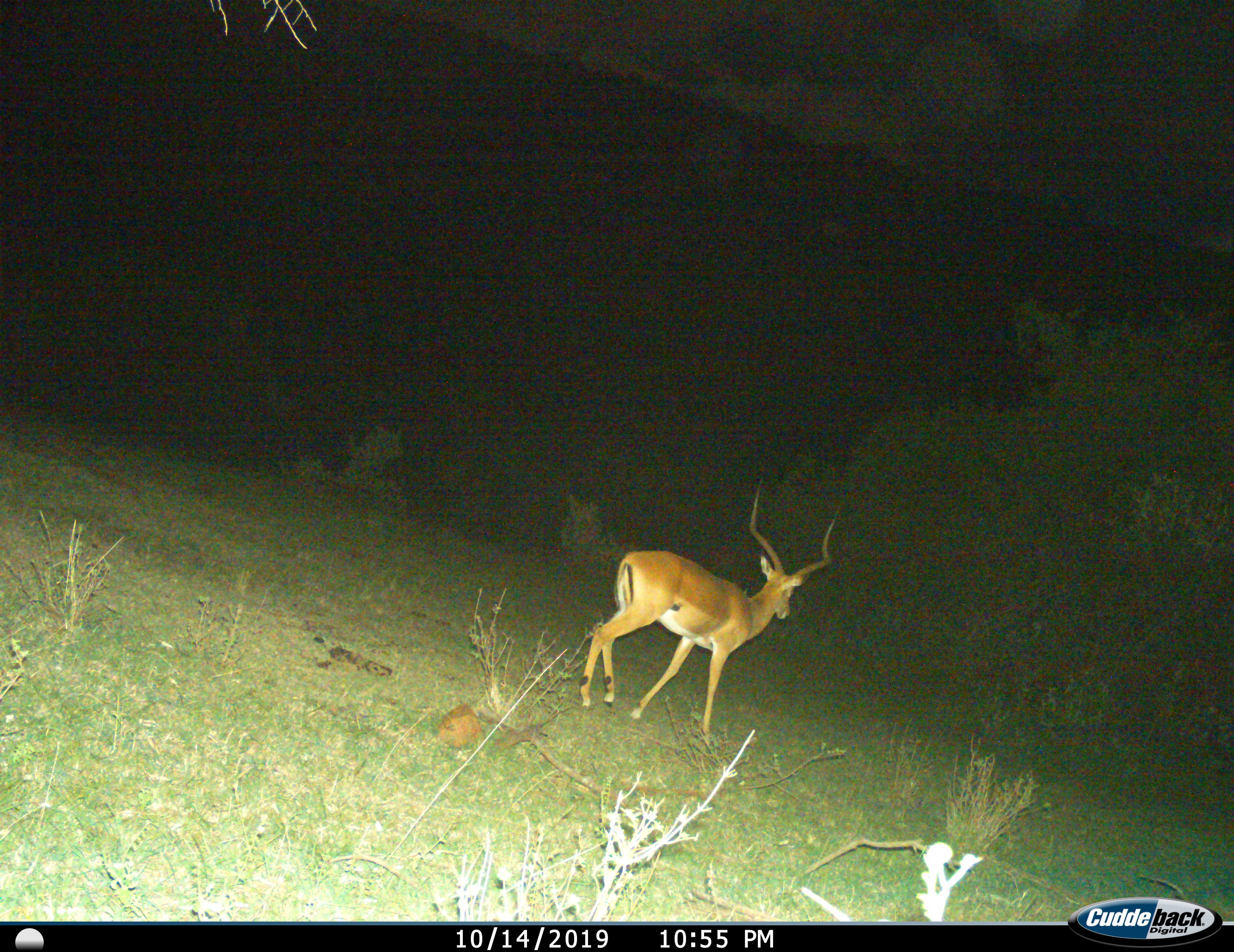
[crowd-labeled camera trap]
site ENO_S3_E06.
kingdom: Animalia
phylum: Chordata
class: Mammalia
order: Artiodactyla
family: Bovidae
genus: Aepyceros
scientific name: Aepyceros melampus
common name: impala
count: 1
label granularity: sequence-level